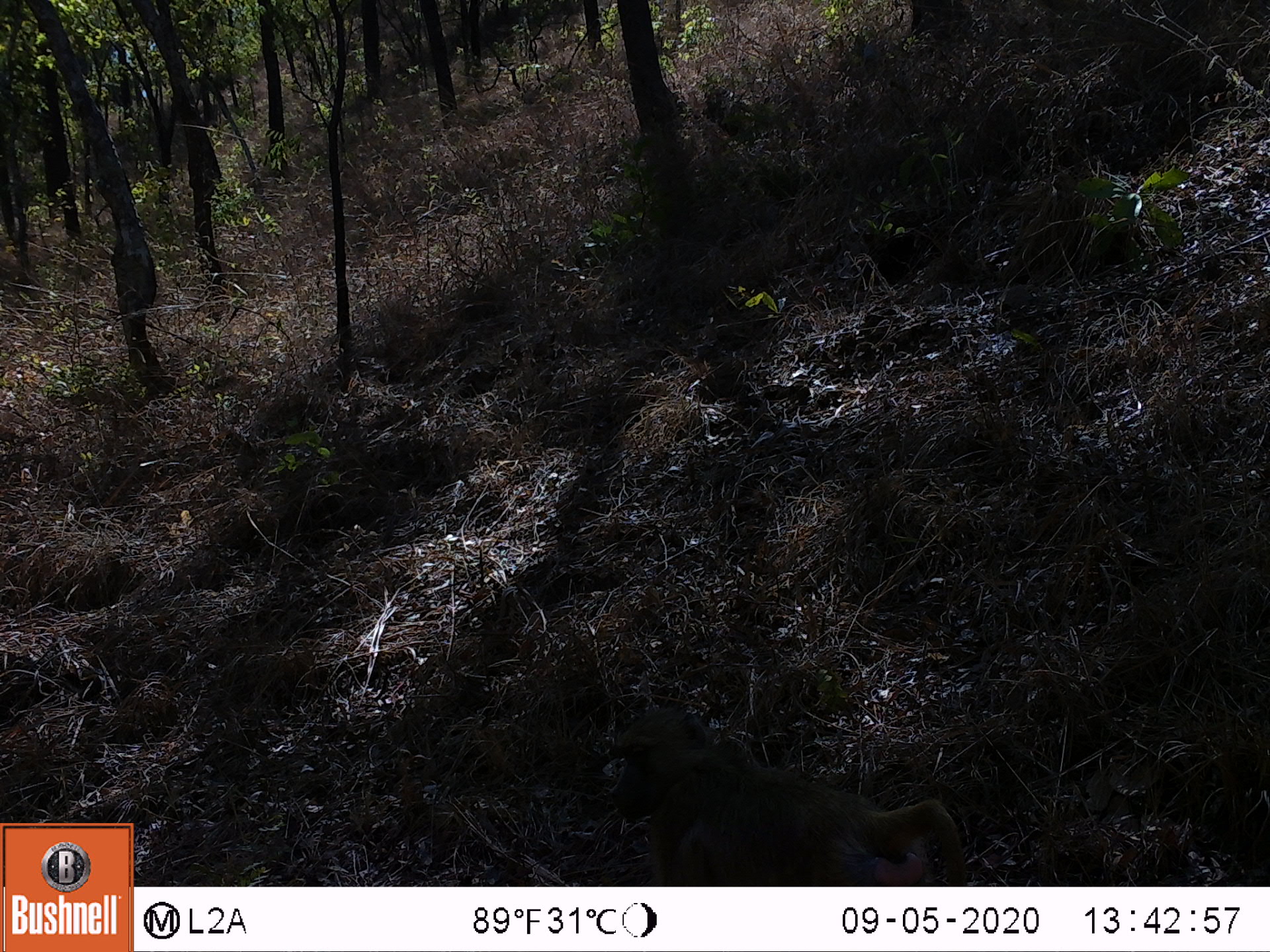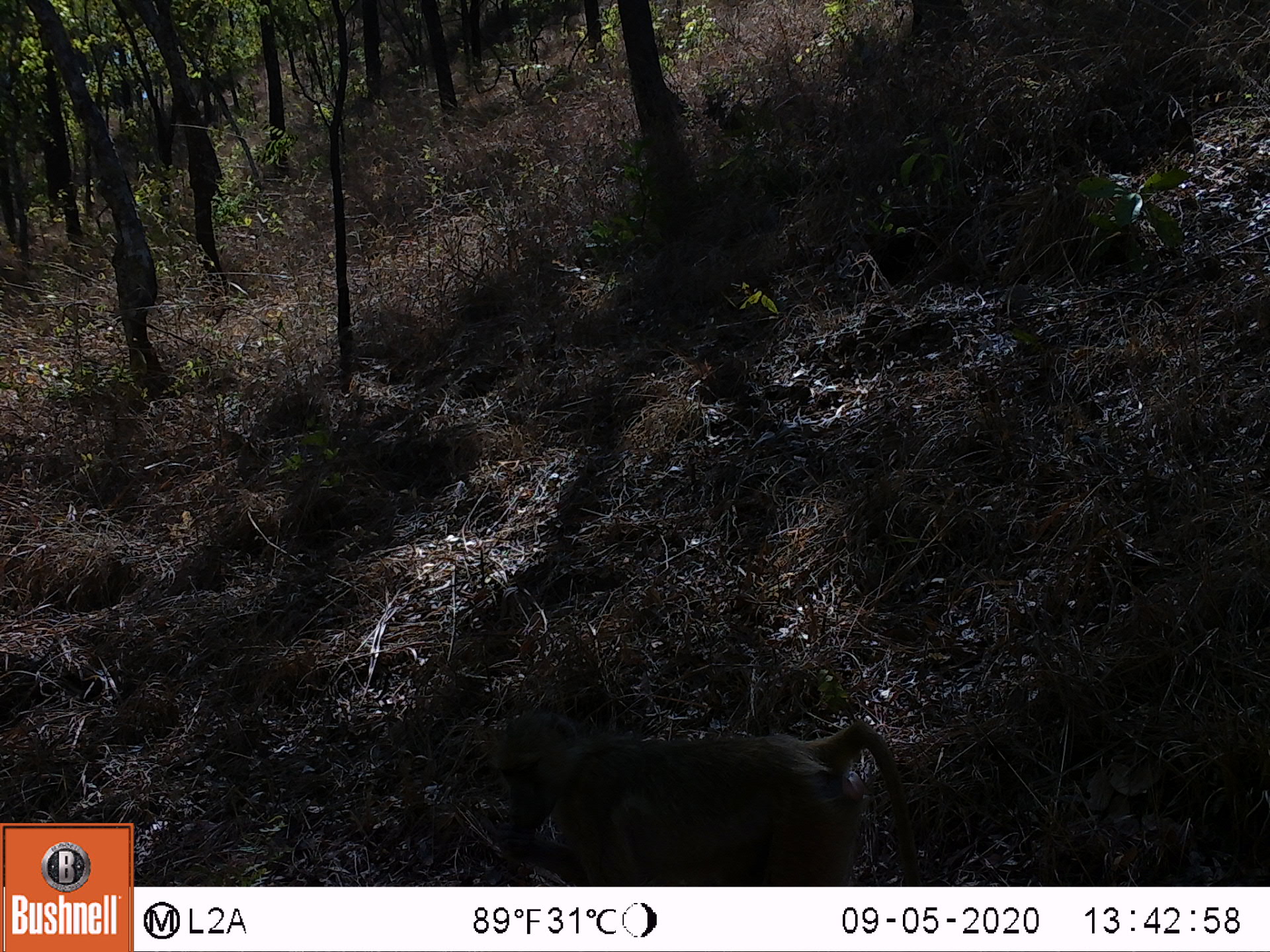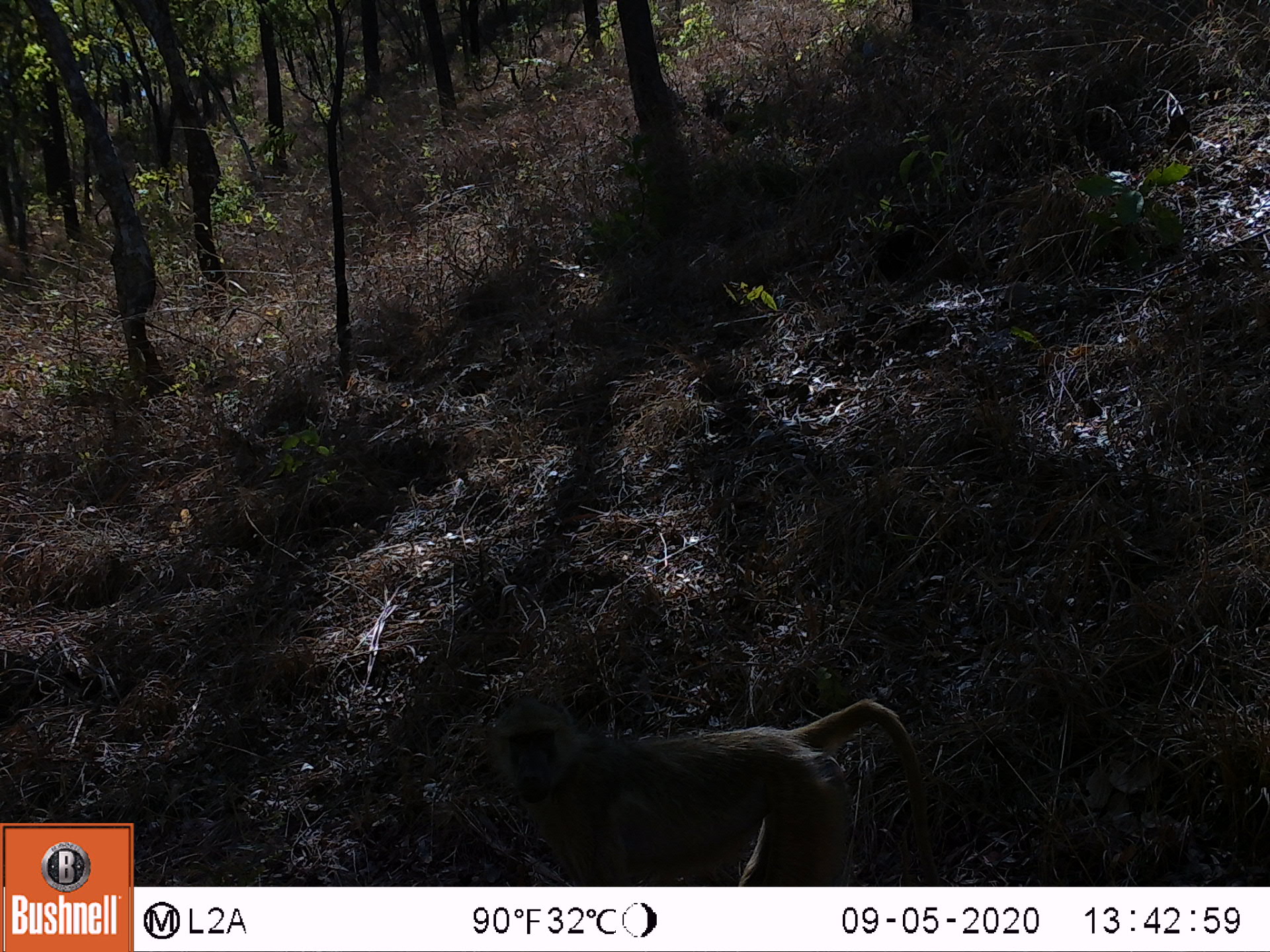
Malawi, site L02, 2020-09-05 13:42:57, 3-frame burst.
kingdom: Animalia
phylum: Chordata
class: Mammalia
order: Primates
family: Cercopithecidae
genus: Papio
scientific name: Papio cynocephalus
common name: yellow baboon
Yellow baboon (Papio cynocephalus), count 1.